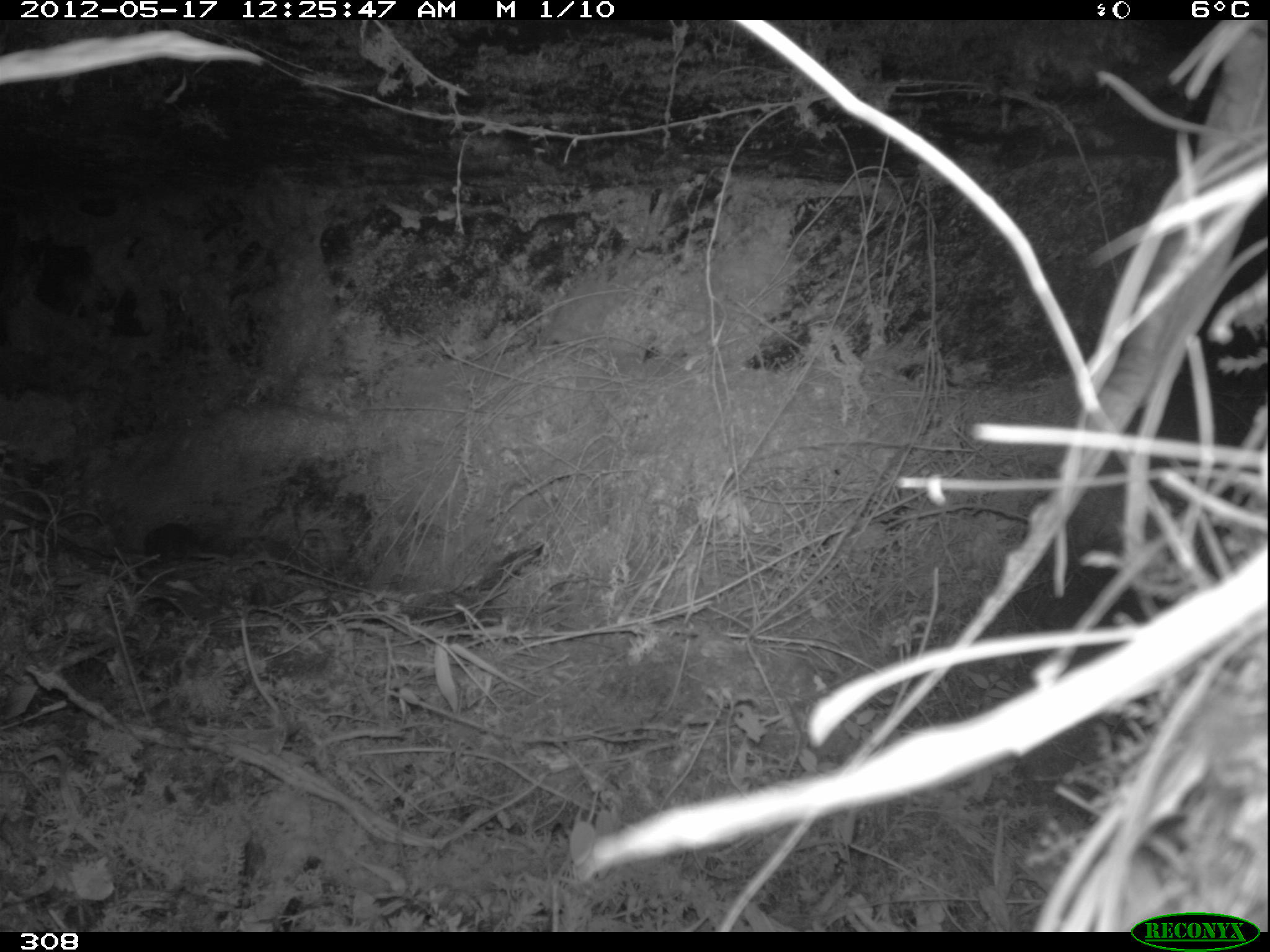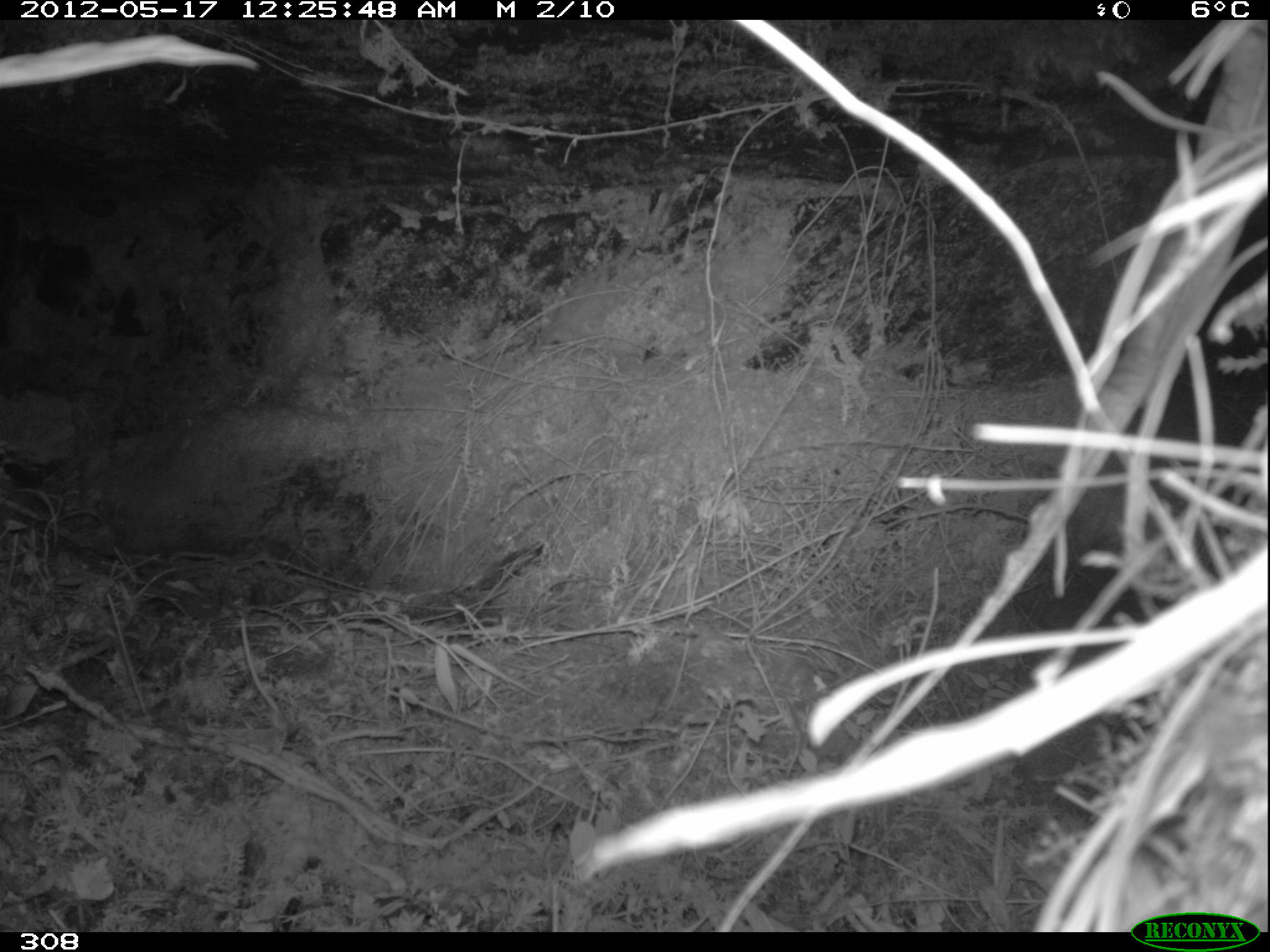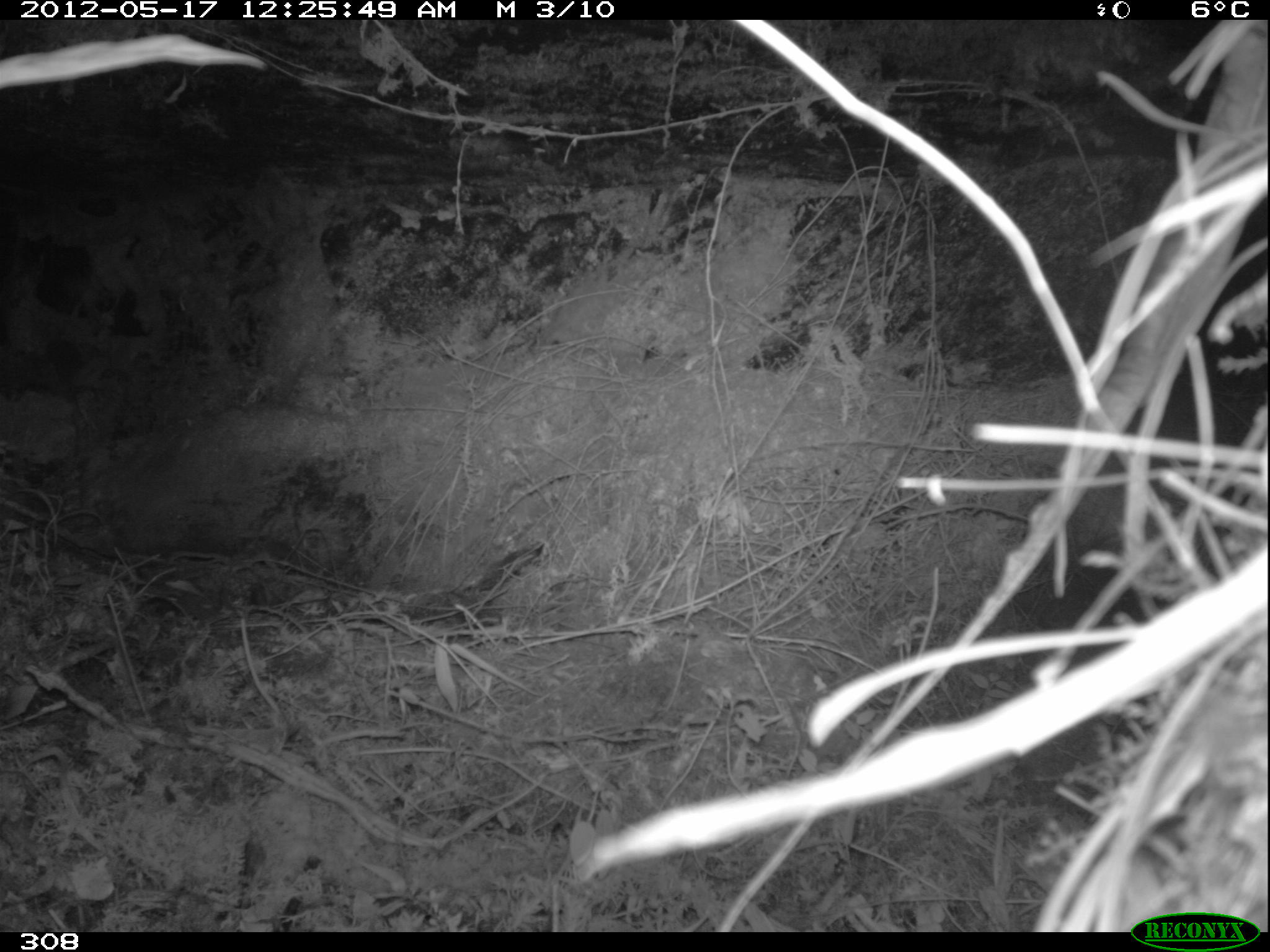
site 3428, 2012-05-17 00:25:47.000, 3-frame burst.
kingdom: Animalia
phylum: Chordata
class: Mammalia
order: Rodentia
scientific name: Rodentia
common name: rodents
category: unknown rodent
Unknown rodent (rodents) (Rodentia).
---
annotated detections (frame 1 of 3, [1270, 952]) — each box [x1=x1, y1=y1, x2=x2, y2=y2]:
unknown rodent: [x1=144, y1=522, x2=199, y2=558]